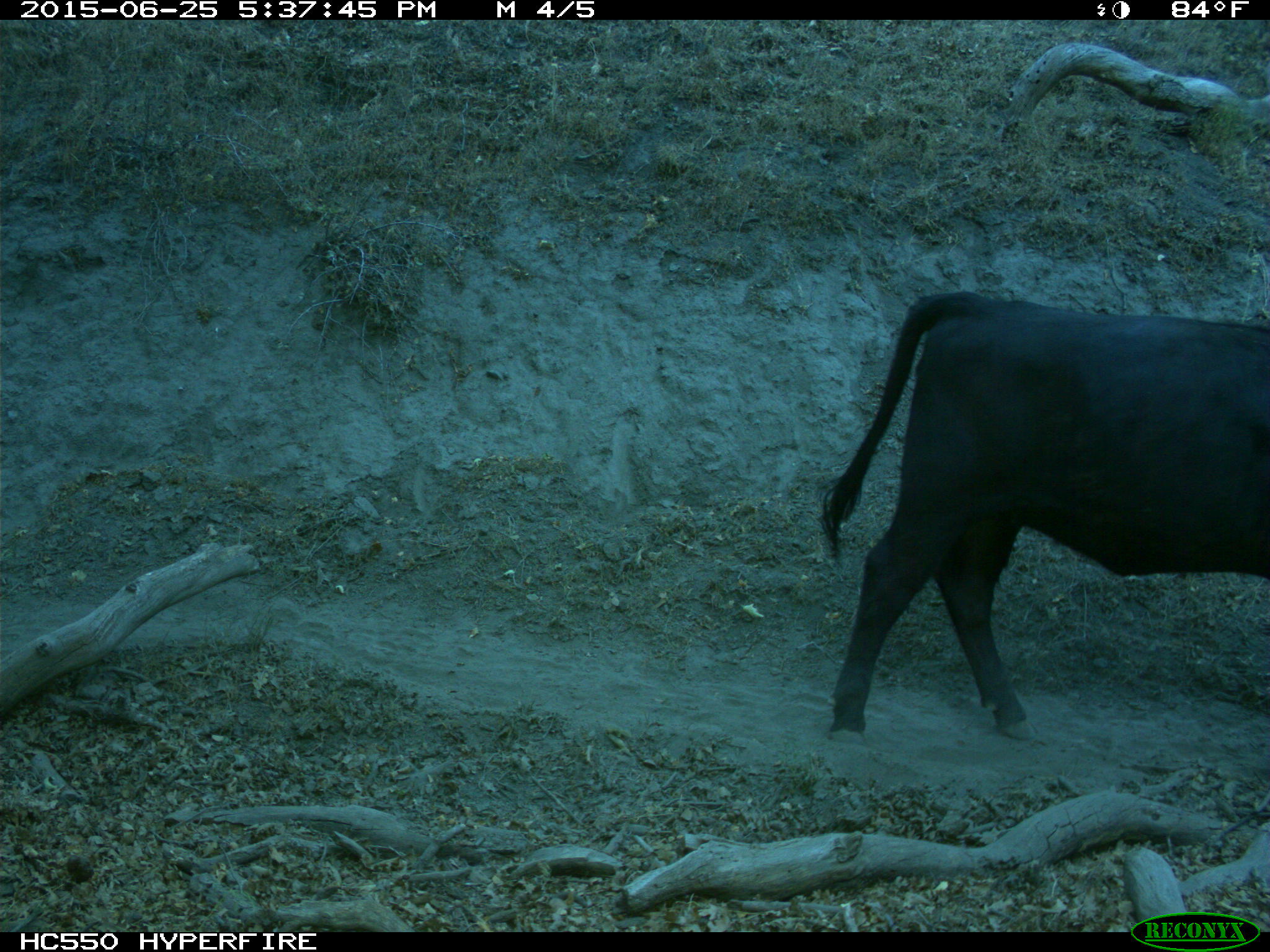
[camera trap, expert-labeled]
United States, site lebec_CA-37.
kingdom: Animalia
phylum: Chordata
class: Mammalia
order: Artiodactyla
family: Bovidae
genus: Bos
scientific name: Bos taurus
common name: domestic cow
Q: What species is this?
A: Bos taurus (domestic cow).